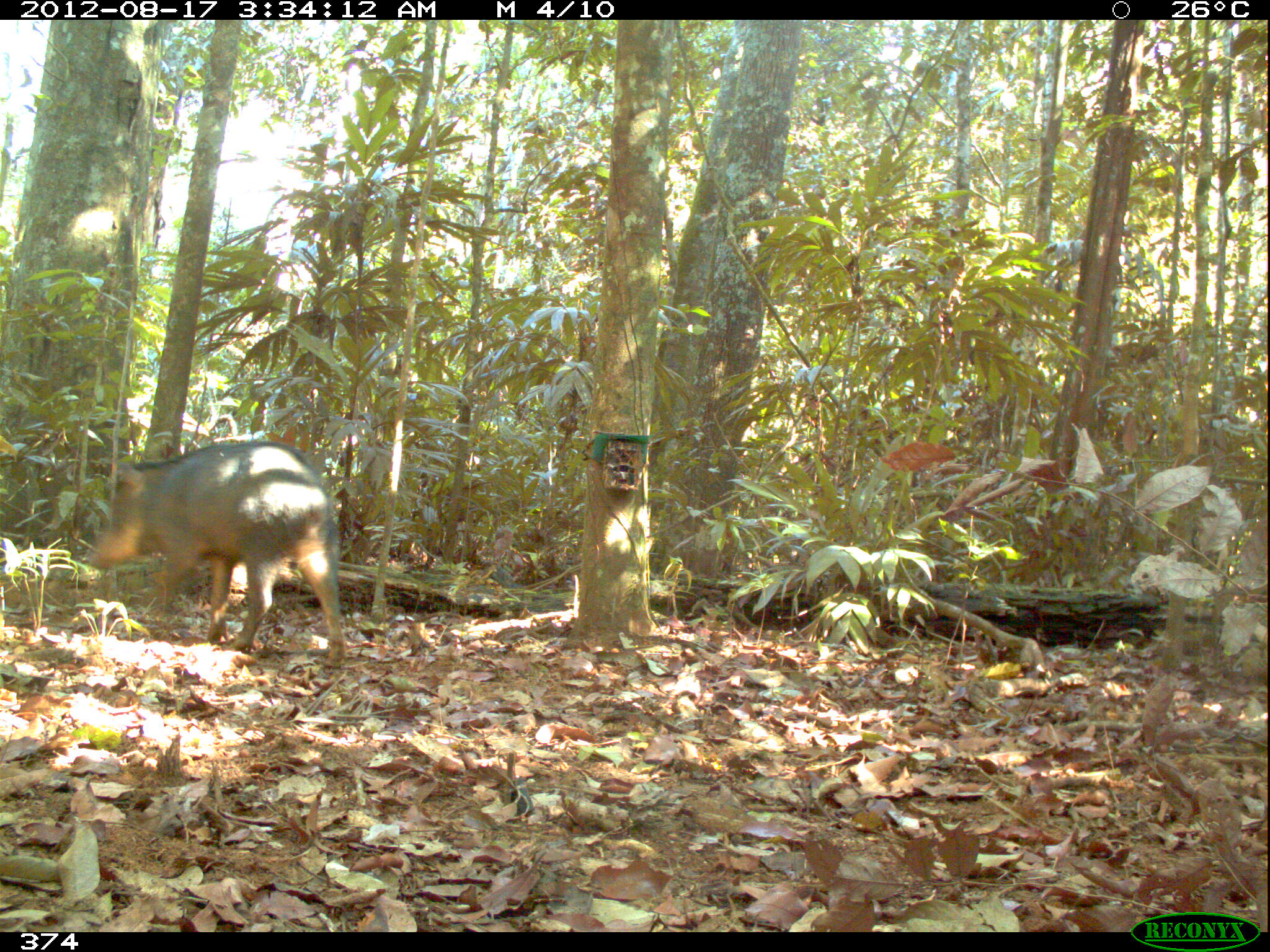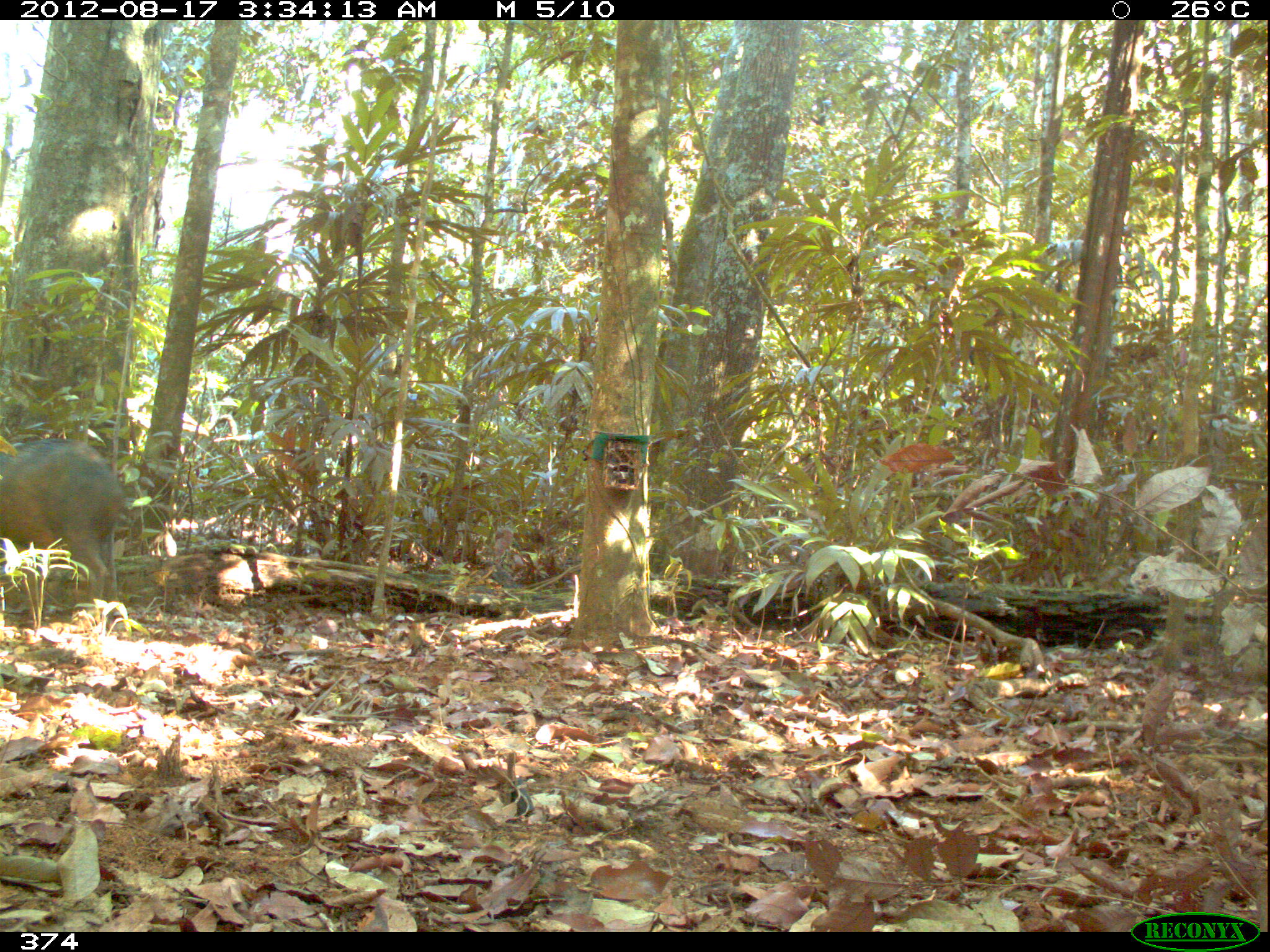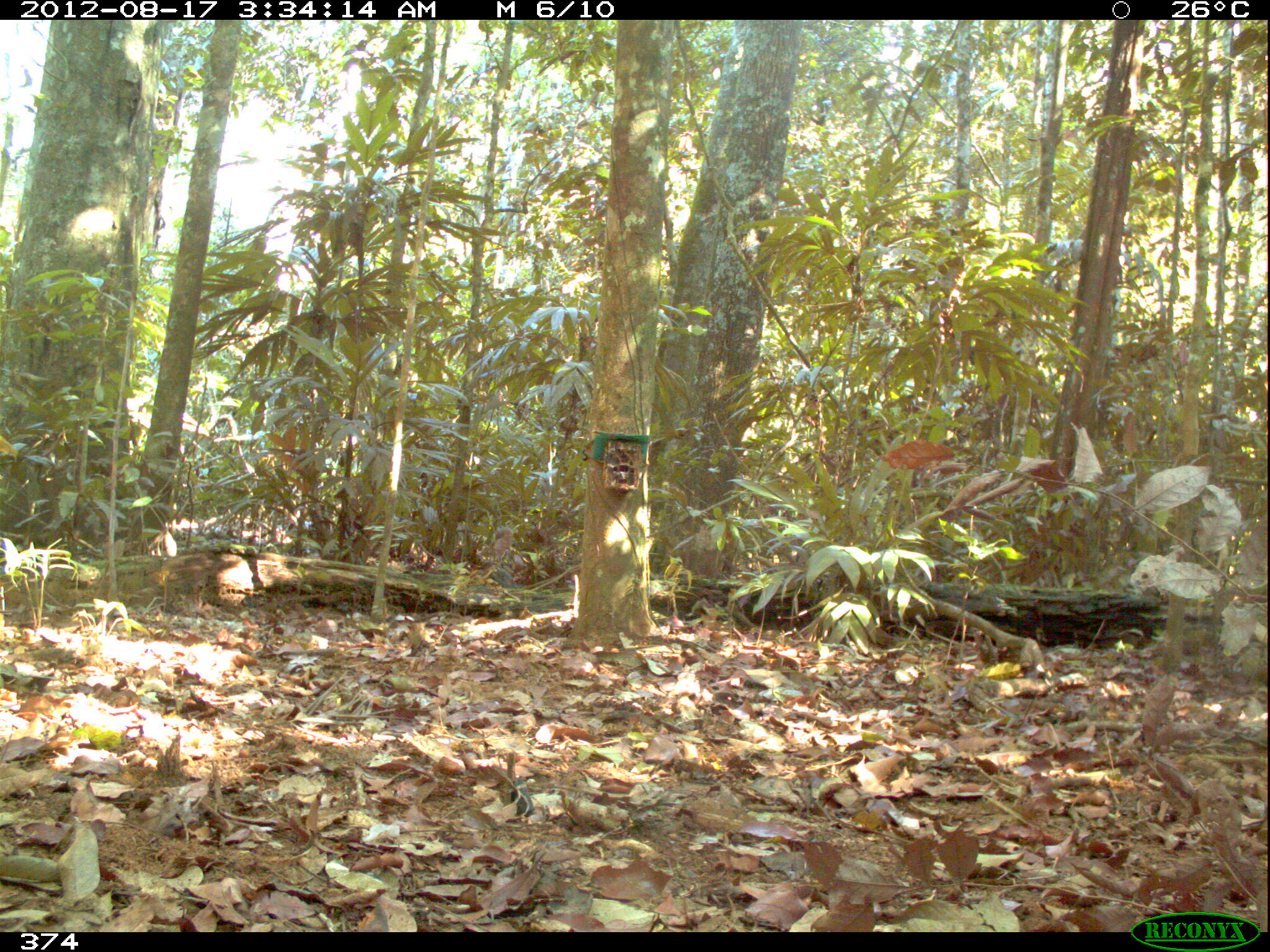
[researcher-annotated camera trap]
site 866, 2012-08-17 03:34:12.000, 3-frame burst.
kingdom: Animalia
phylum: Chordata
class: Mammalia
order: Artiodactyla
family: Tayassuidae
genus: Tayassu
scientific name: Tayassu pecari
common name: white-lipped peccary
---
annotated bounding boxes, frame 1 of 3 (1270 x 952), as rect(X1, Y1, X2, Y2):
tayassu pecari: rect(88, 438, 346, 669)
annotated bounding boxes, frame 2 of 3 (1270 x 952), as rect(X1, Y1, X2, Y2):
tayassu pecari: rect(0, 435, 125, 633)